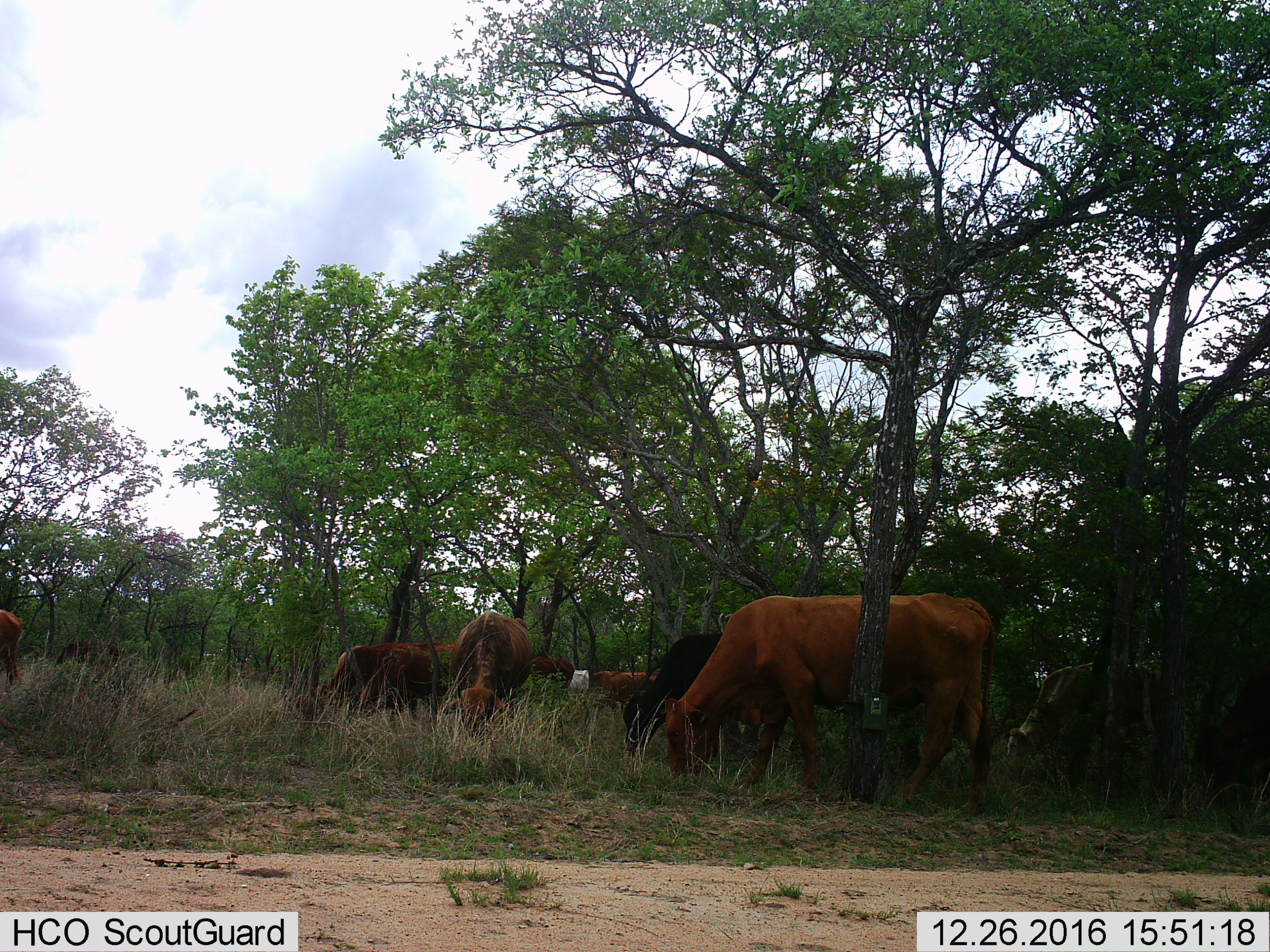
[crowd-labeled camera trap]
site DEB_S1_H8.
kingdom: Animalia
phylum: Chordata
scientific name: Vertebrata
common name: domestic animal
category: domesticanimal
Domesticanimal (domestic animal) (Vertebrata), count 9. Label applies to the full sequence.